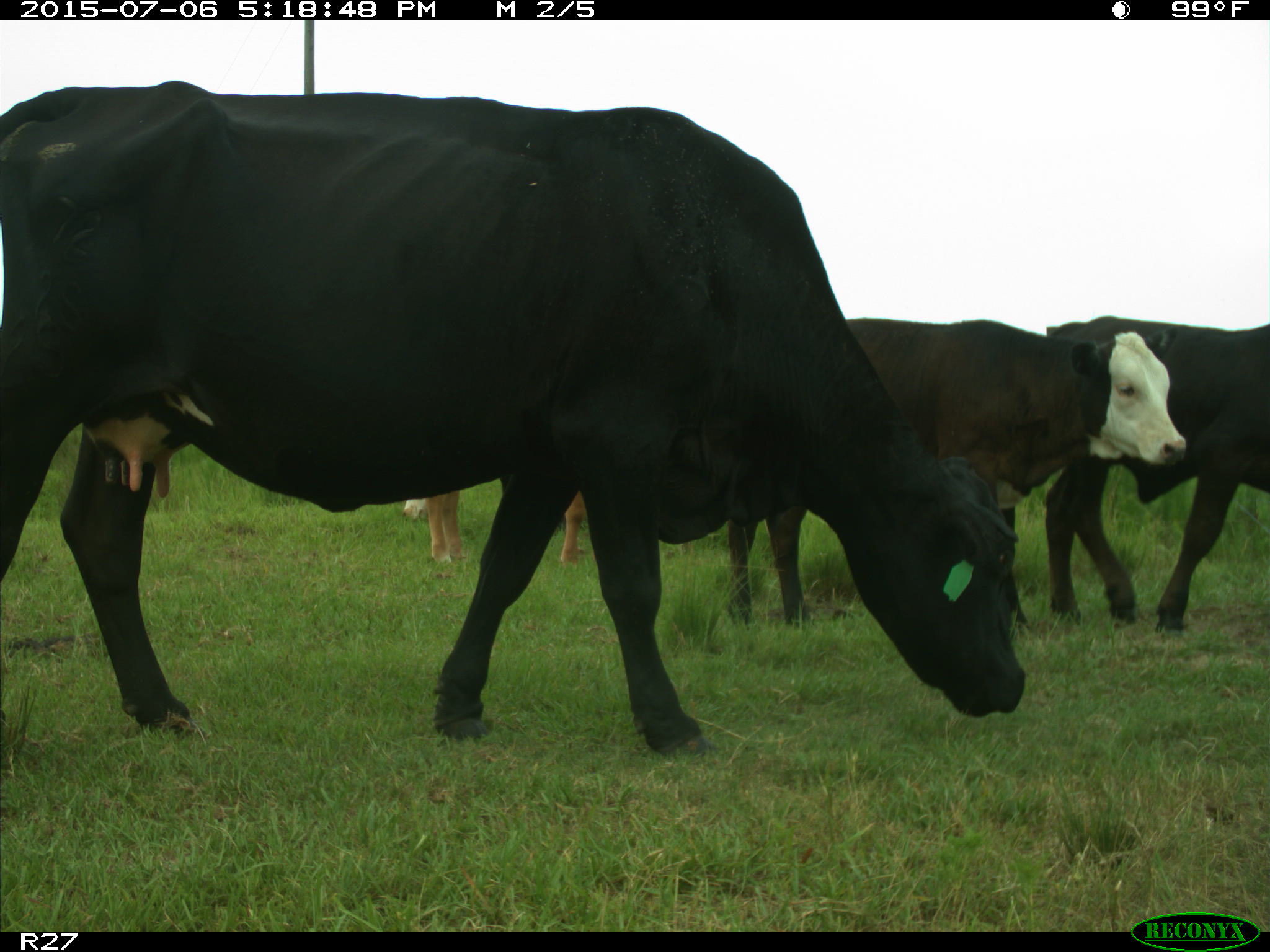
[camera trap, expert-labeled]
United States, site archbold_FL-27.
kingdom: Animalia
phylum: Chordata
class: Mammalia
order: Artiodactyla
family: Bovidae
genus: Bos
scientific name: Bos taurus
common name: domestic cow